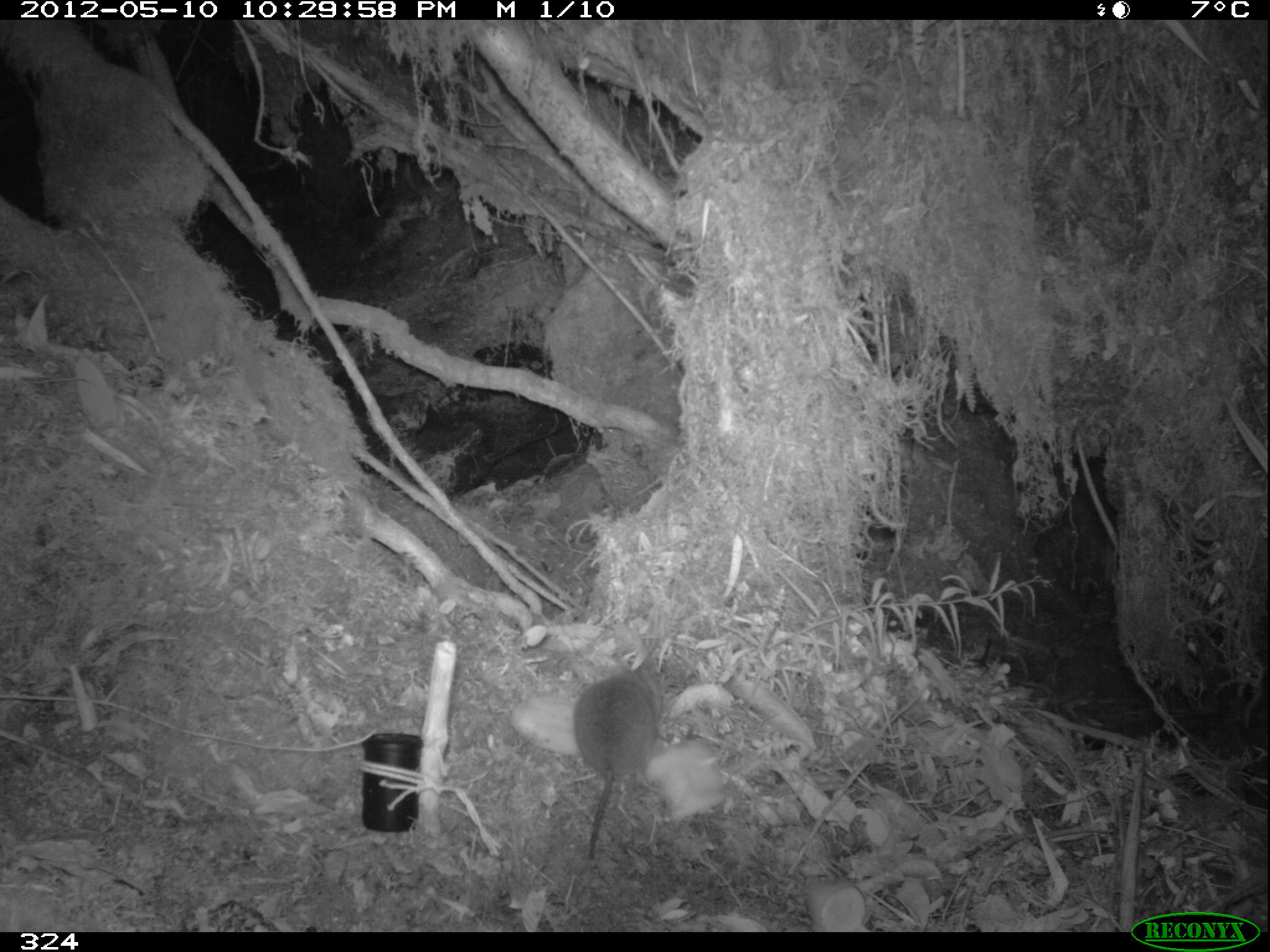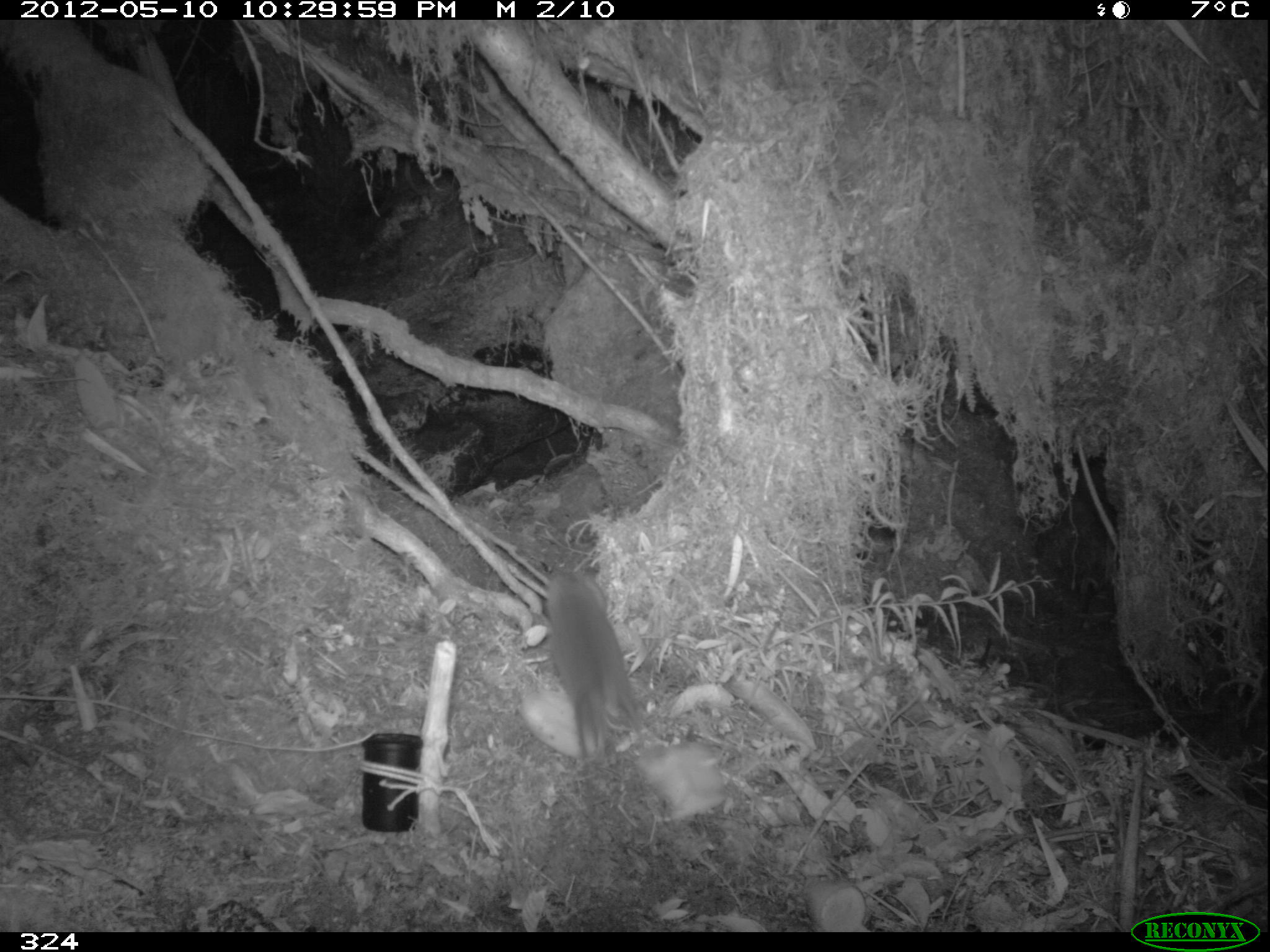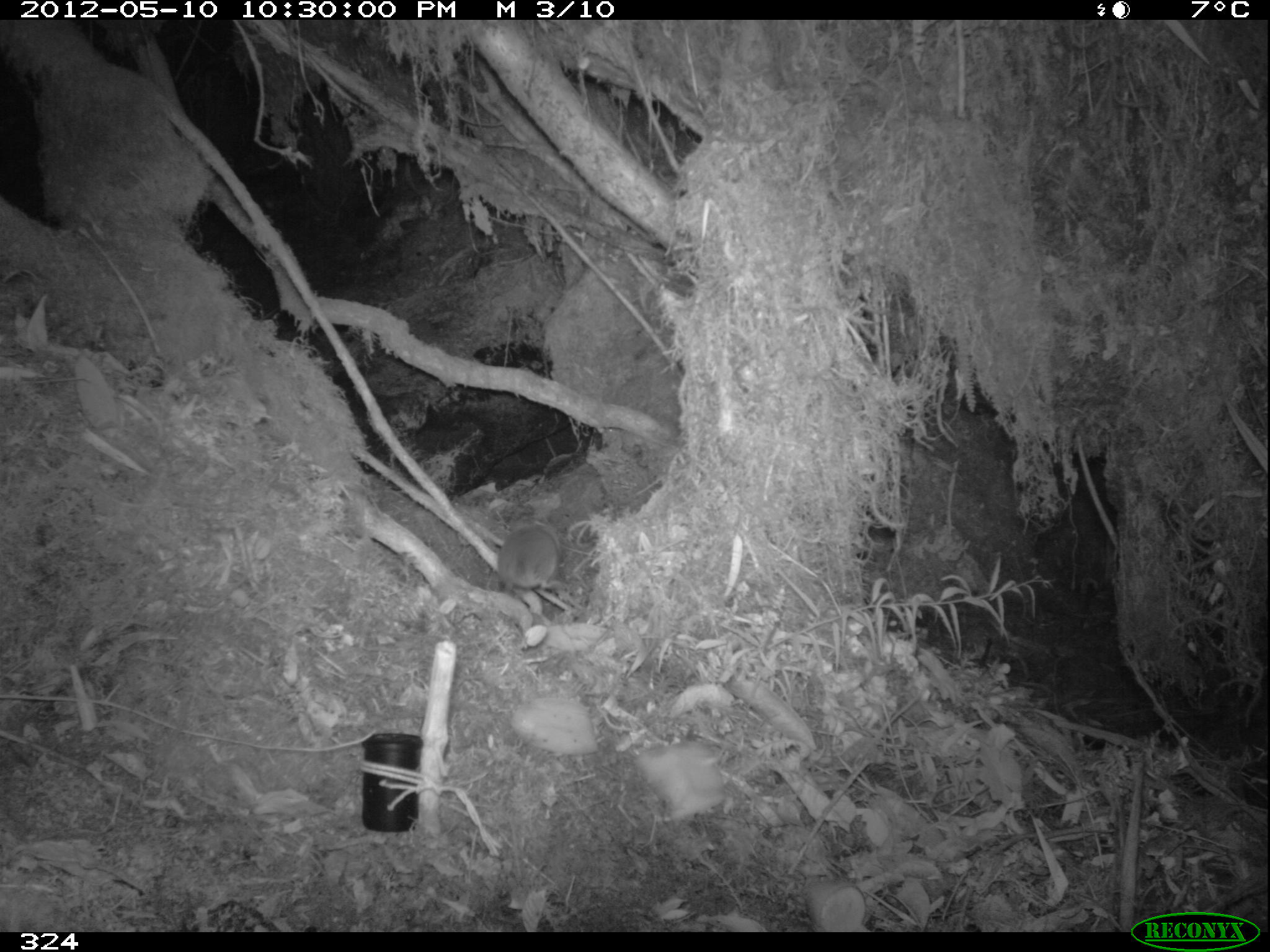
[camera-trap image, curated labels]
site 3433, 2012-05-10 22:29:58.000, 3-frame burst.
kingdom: Animalia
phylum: Chordata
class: Mammalia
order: Rodentia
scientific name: Rodentia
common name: rodents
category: unknown rodent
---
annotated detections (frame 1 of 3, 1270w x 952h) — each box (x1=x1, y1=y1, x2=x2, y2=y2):
unknown rodent: (x1=574, y1=671, x2=664, y2=860)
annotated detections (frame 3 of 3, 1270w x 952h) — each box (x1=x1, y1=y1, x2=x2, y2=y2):
unknown rodent: (x1=497, y1=520, x2=563, y2=593)